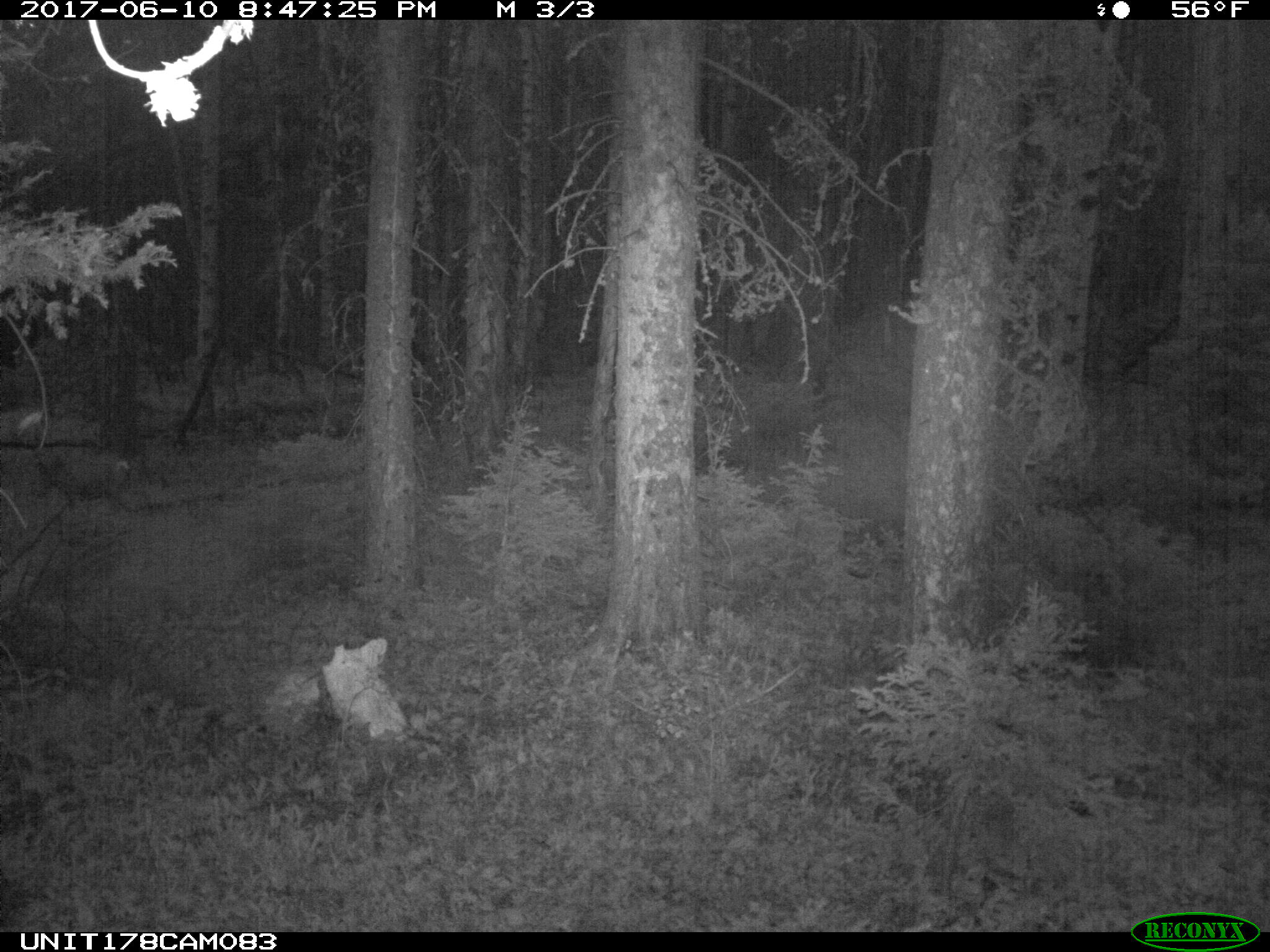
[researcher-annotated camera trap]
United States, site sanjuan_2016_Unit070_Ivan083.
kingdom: Animalia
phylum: Chordata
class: Mammalia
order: Artiodactyla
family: Cervidae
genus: Odocoileus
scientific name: Odocoileus hemionus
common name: mule deer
Odocoileus hemionus (mule deer).